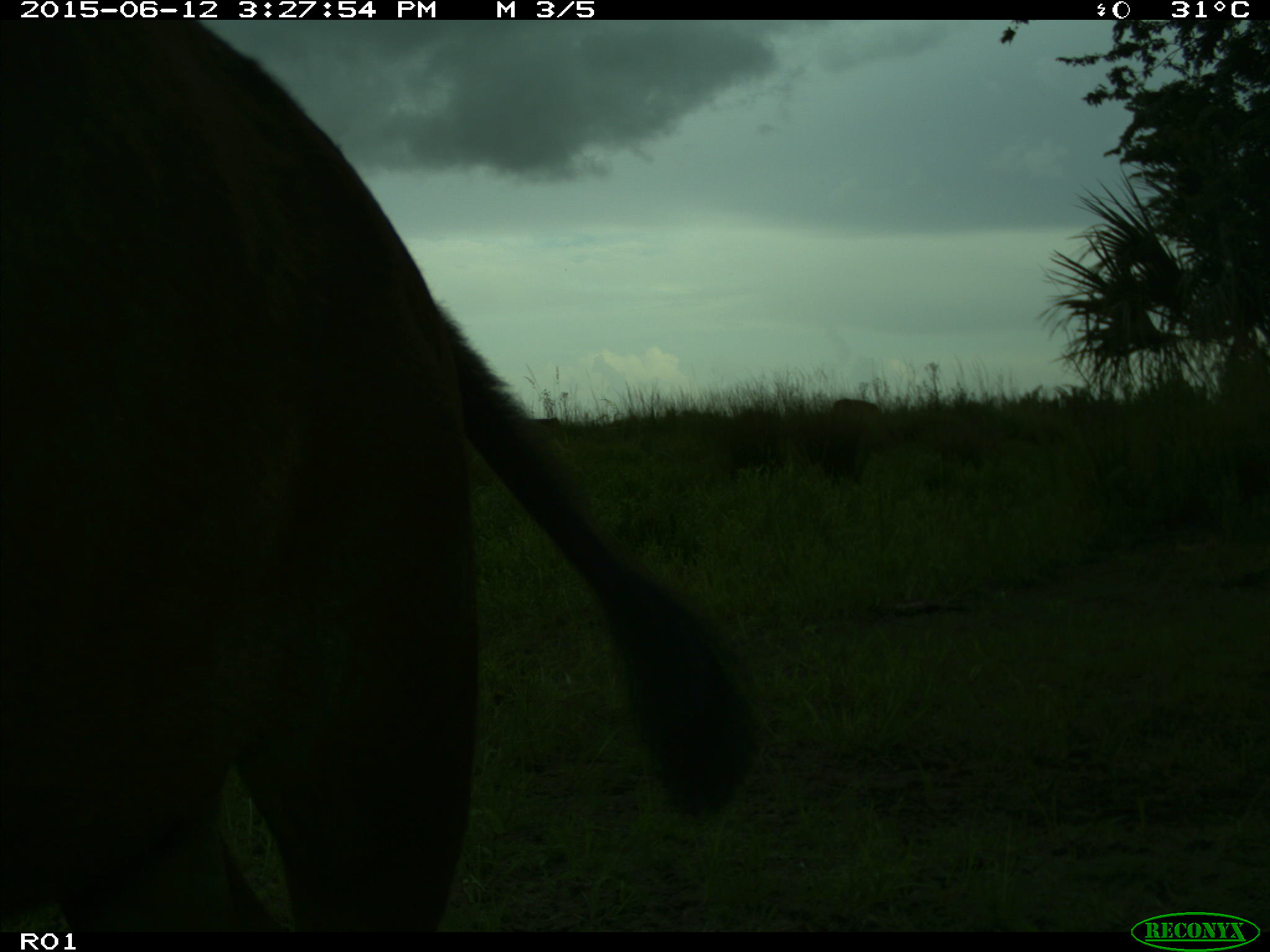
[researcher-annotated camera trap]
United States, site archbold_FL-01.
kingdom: Animalia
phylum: Chordata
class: Mammalia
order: Artiodactyla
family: Bovidae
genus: Bos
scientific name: Bos taurus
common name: domestic cow